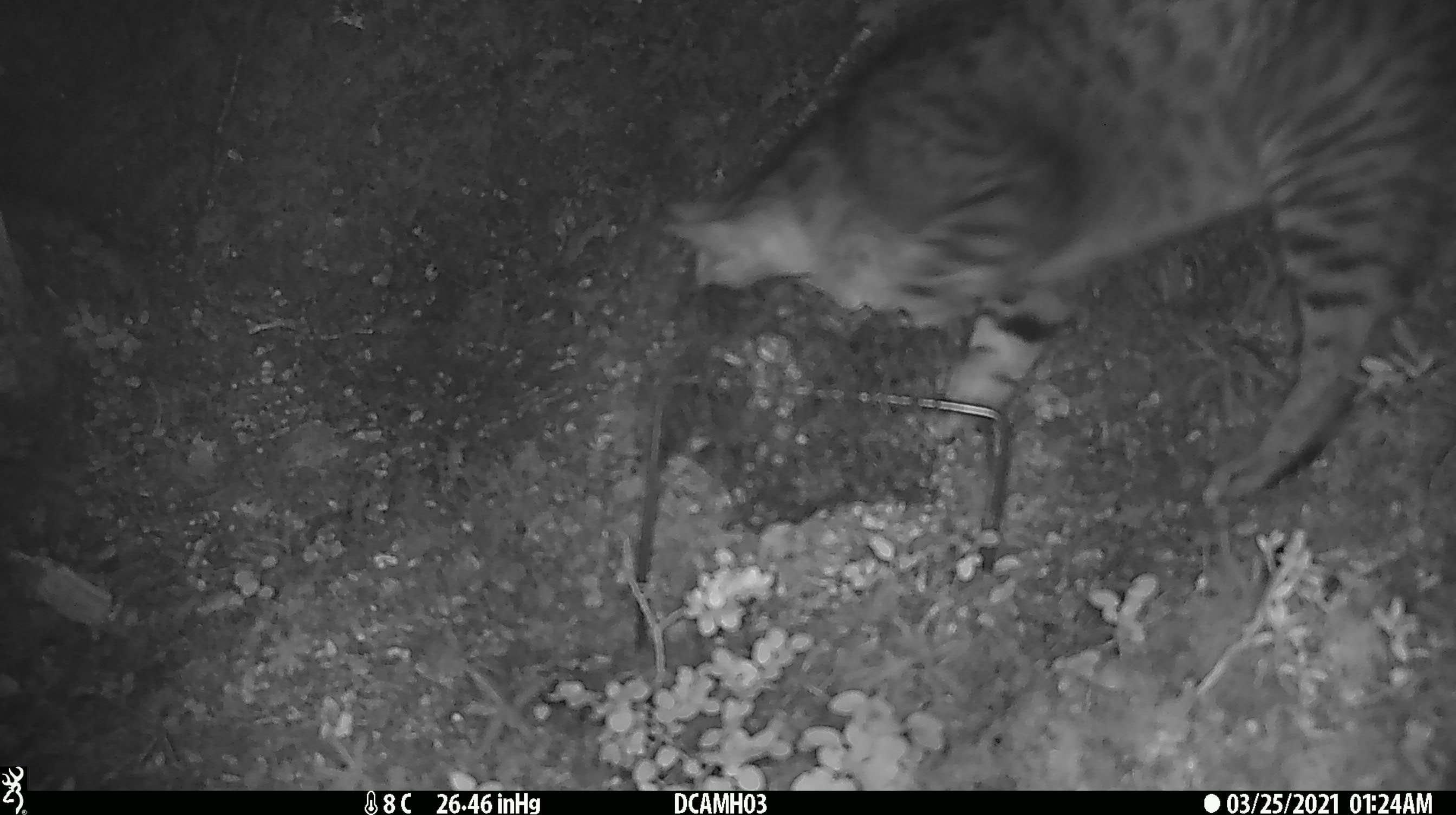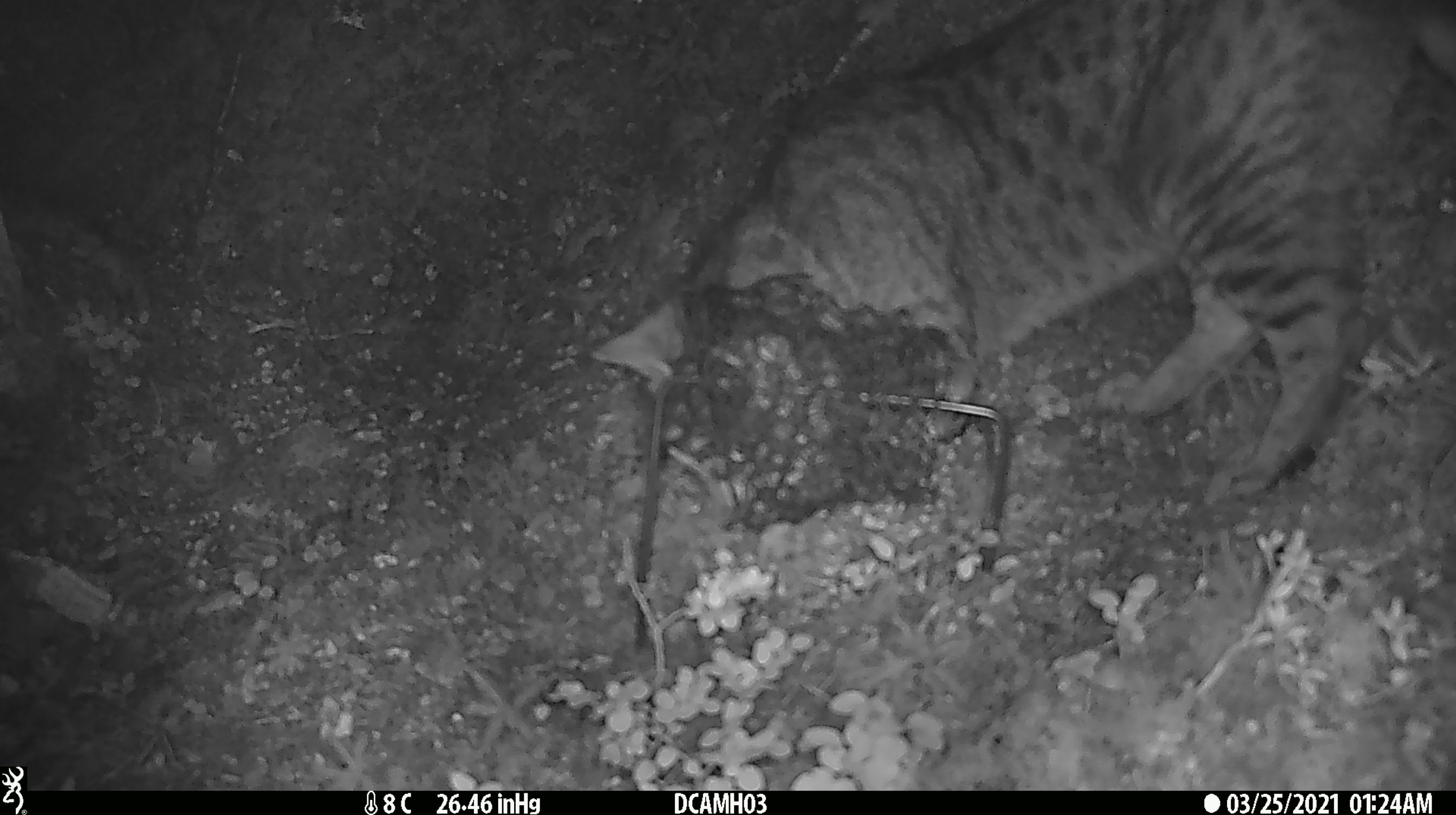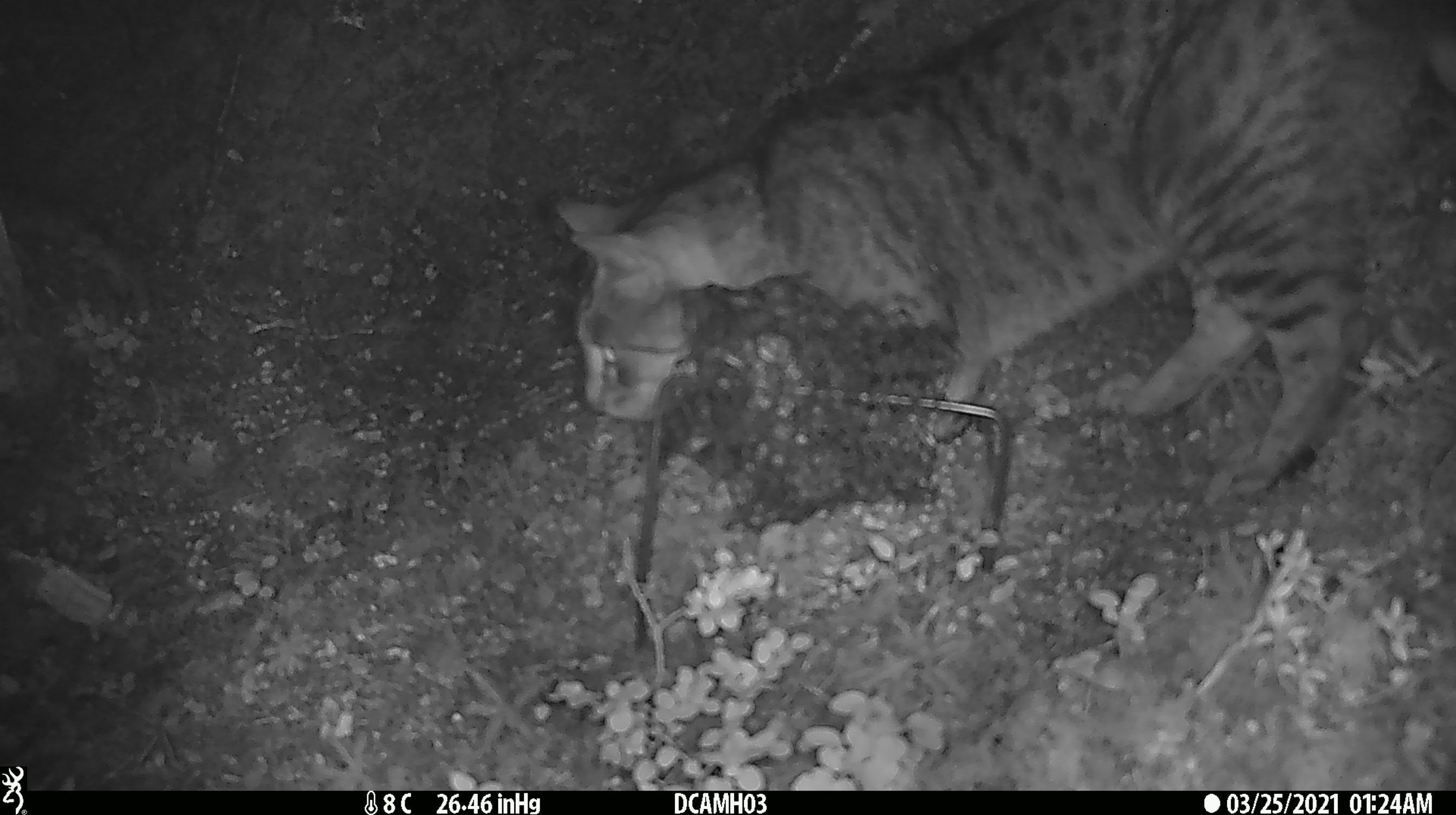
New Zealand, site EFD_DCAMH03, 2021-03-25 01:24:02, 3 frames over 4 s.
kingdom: Animalia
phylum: Chordata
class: Mammalia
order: Carnivora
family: Felidae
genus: Felis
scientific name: Felis catus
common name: domestic cat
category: cat